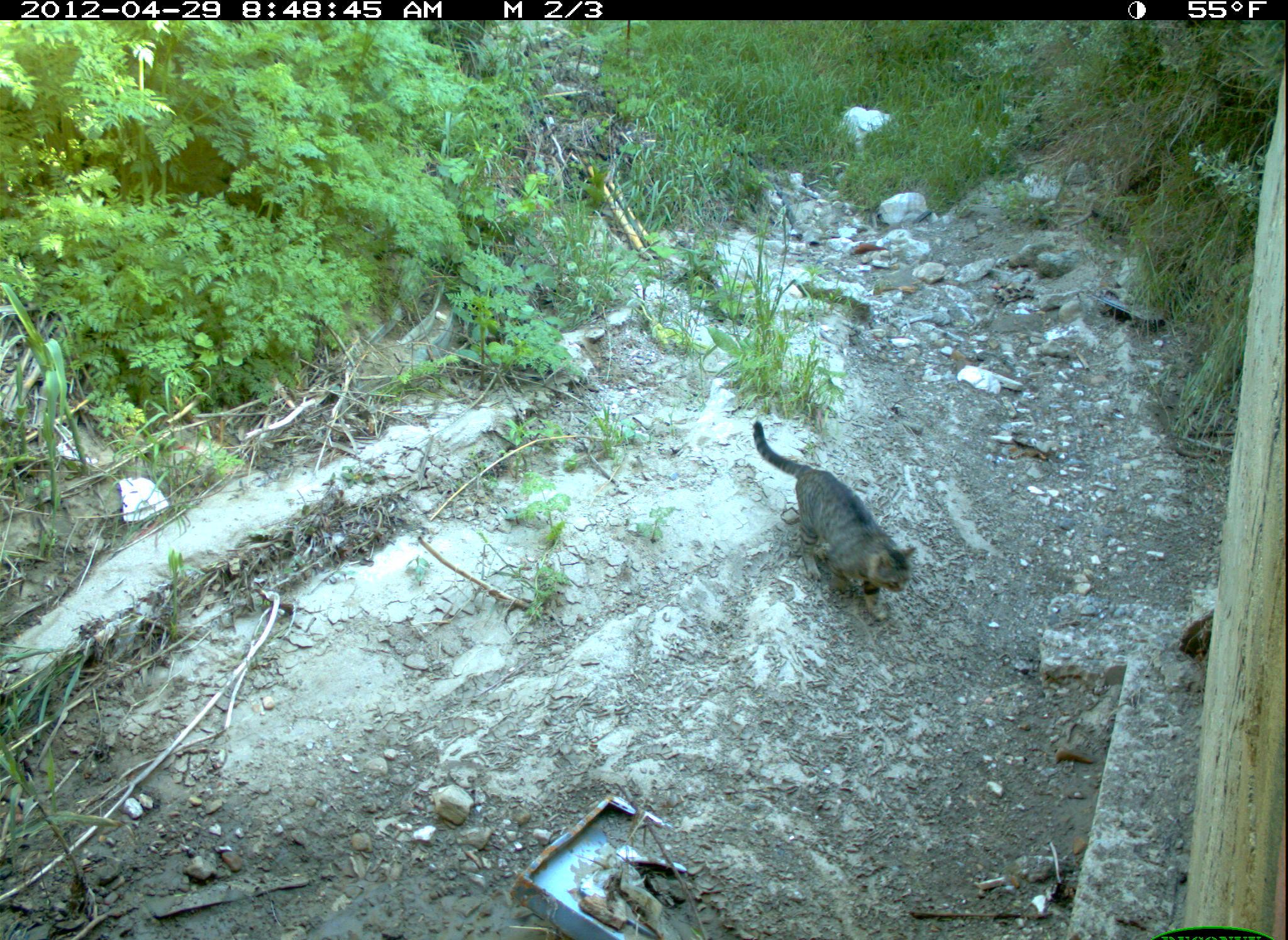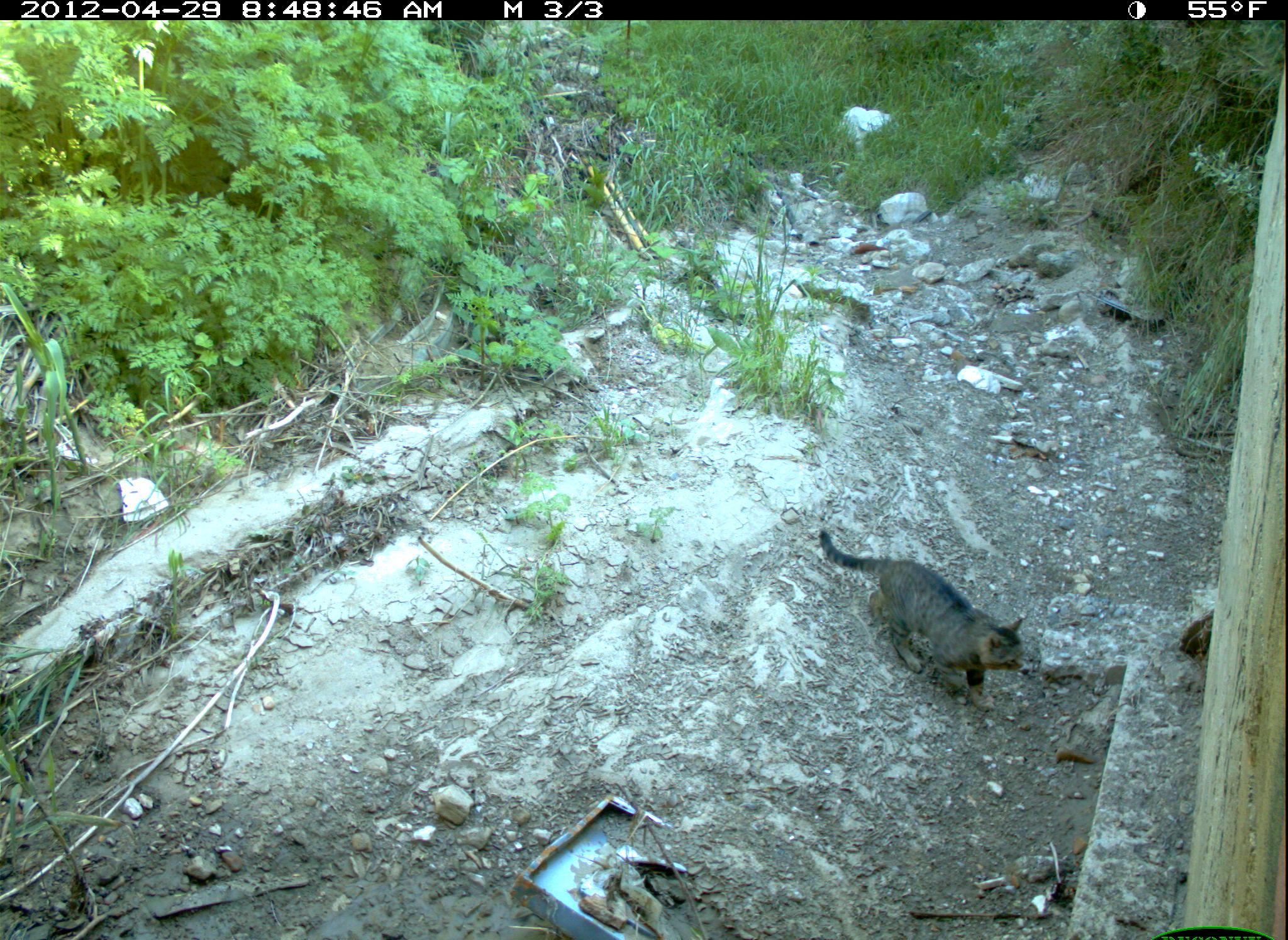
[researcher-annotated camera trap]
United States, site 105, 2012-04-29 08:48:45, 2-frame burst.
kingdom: Animalia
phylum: Chordata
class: Mammalia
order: Carnivora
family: Felidae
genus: Felis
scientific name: Felis catus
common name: cat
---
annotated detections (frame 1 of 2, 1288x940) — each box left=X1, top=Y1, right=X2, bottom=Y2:
cat: left=735, top=401, right=923, bottom=640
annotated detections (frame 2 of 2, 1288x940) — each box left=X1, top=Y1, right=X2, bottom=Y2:
cat: left=655, top=370, right=1285, bottom=873